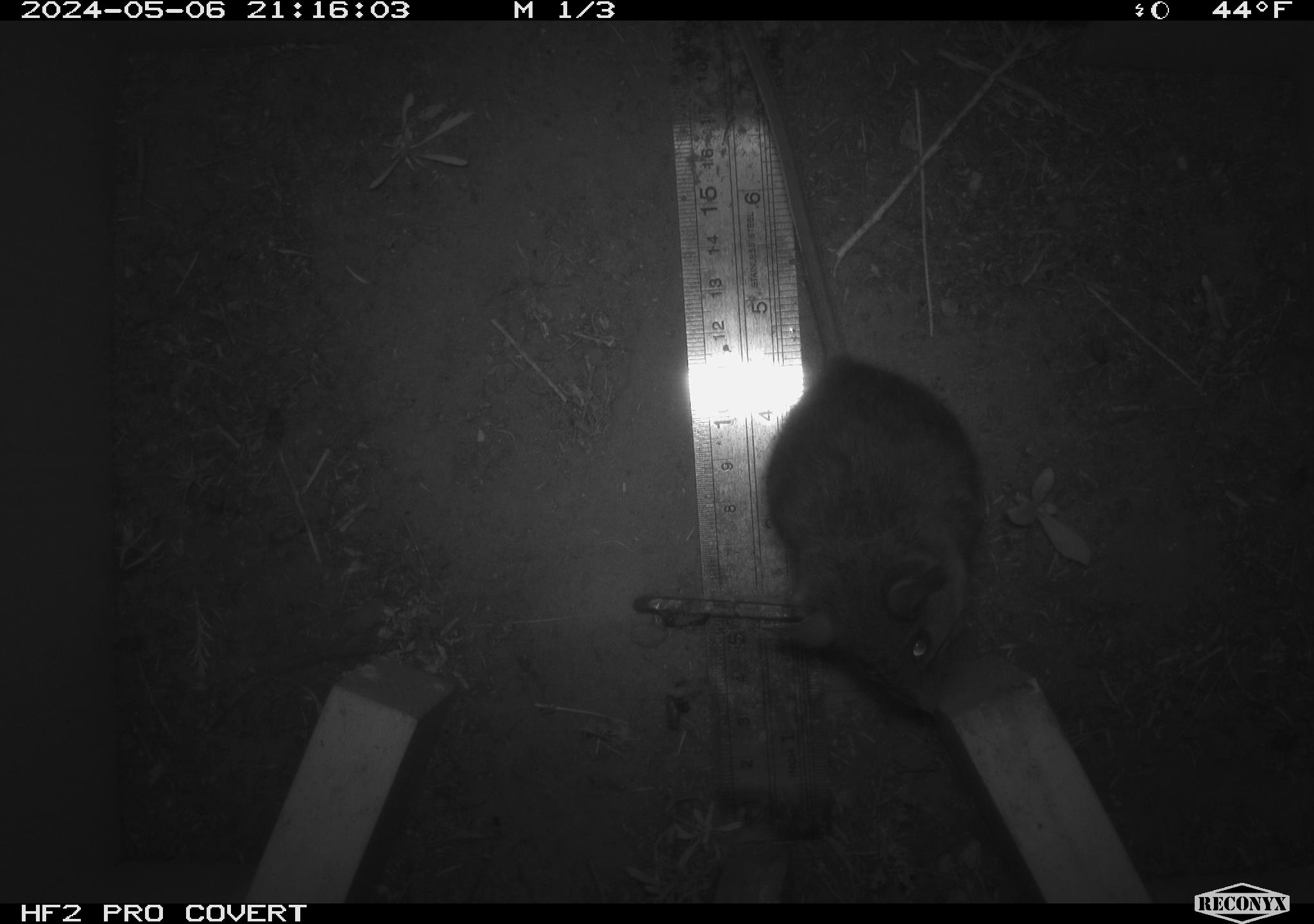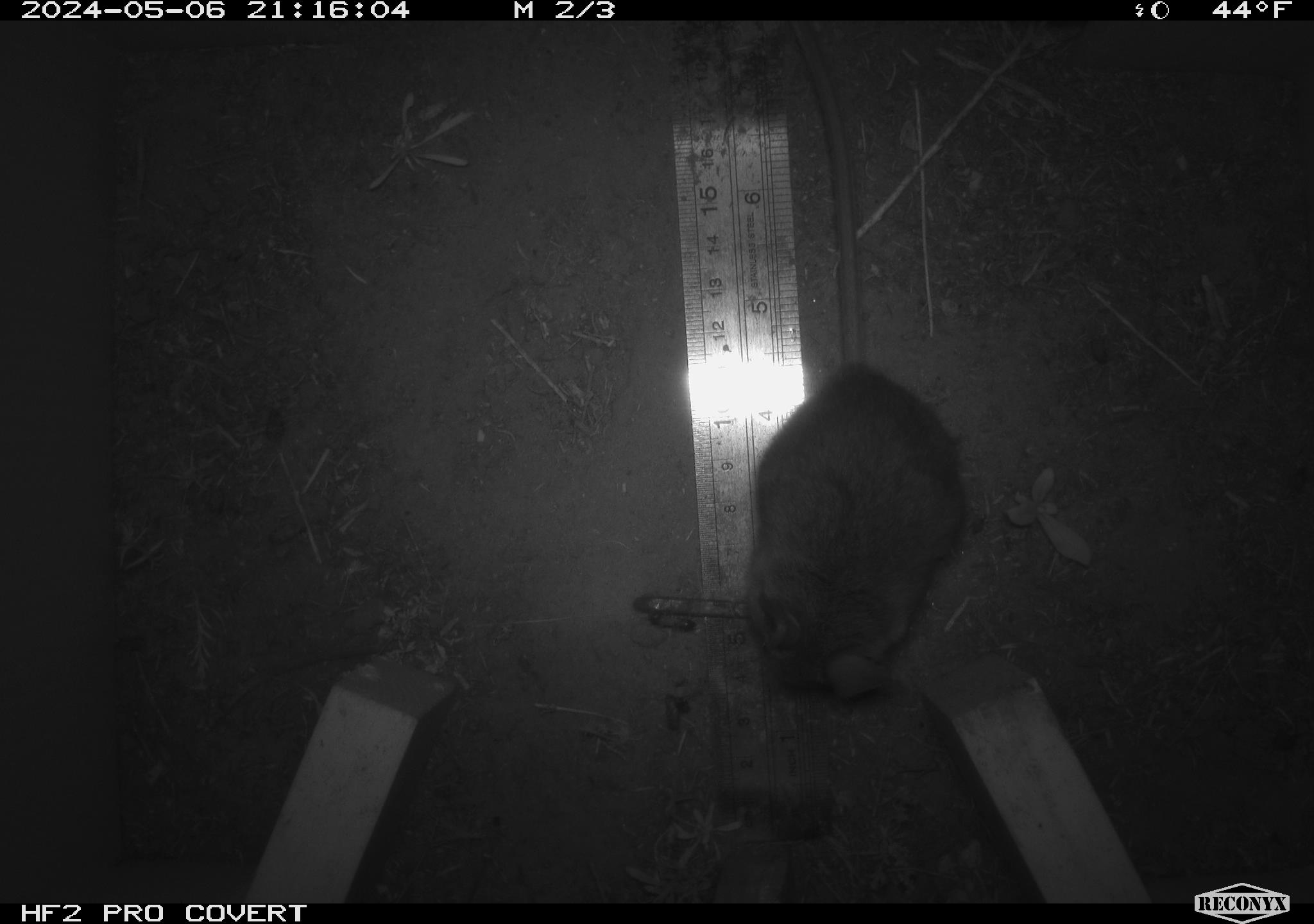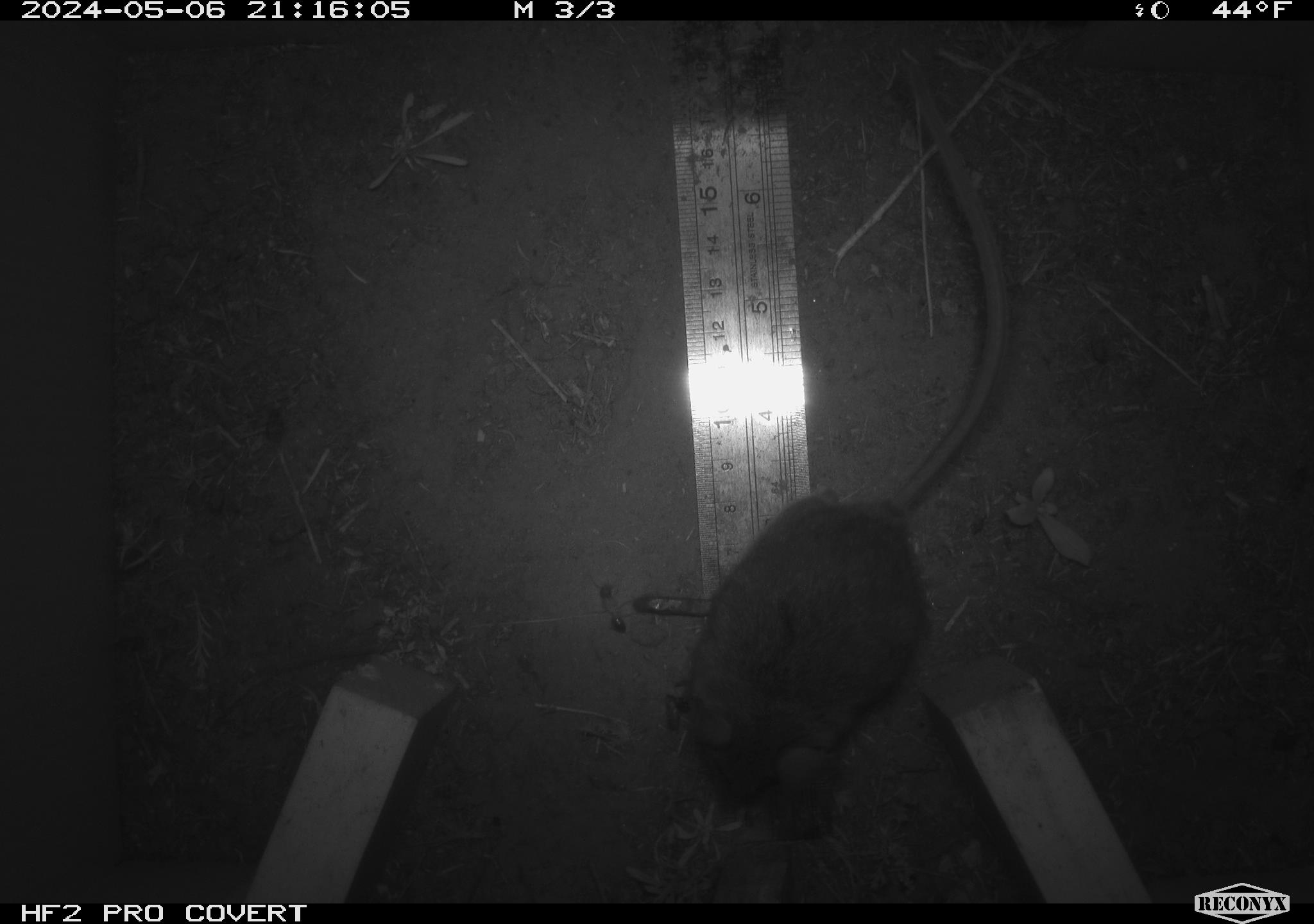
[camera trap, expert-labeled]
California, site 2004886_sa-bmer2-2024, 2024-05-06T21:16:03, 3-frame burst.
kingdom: Animalia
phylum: Chordata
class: Mammalia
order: Rodentia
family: Muridae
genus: Rattus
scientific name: Rattus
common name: rat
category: rattus species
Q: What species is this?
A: Rattus species (rat) (Rattus).